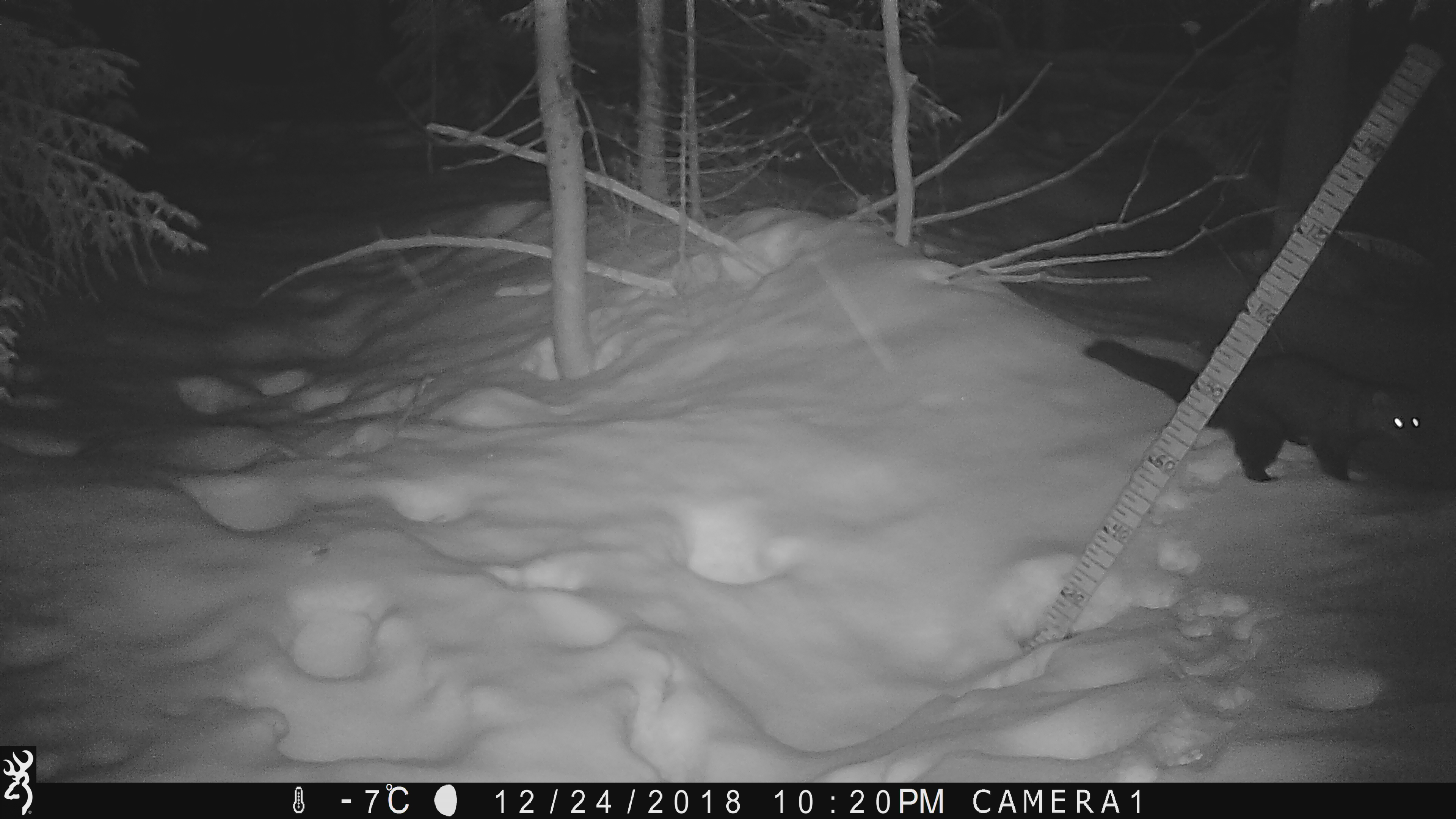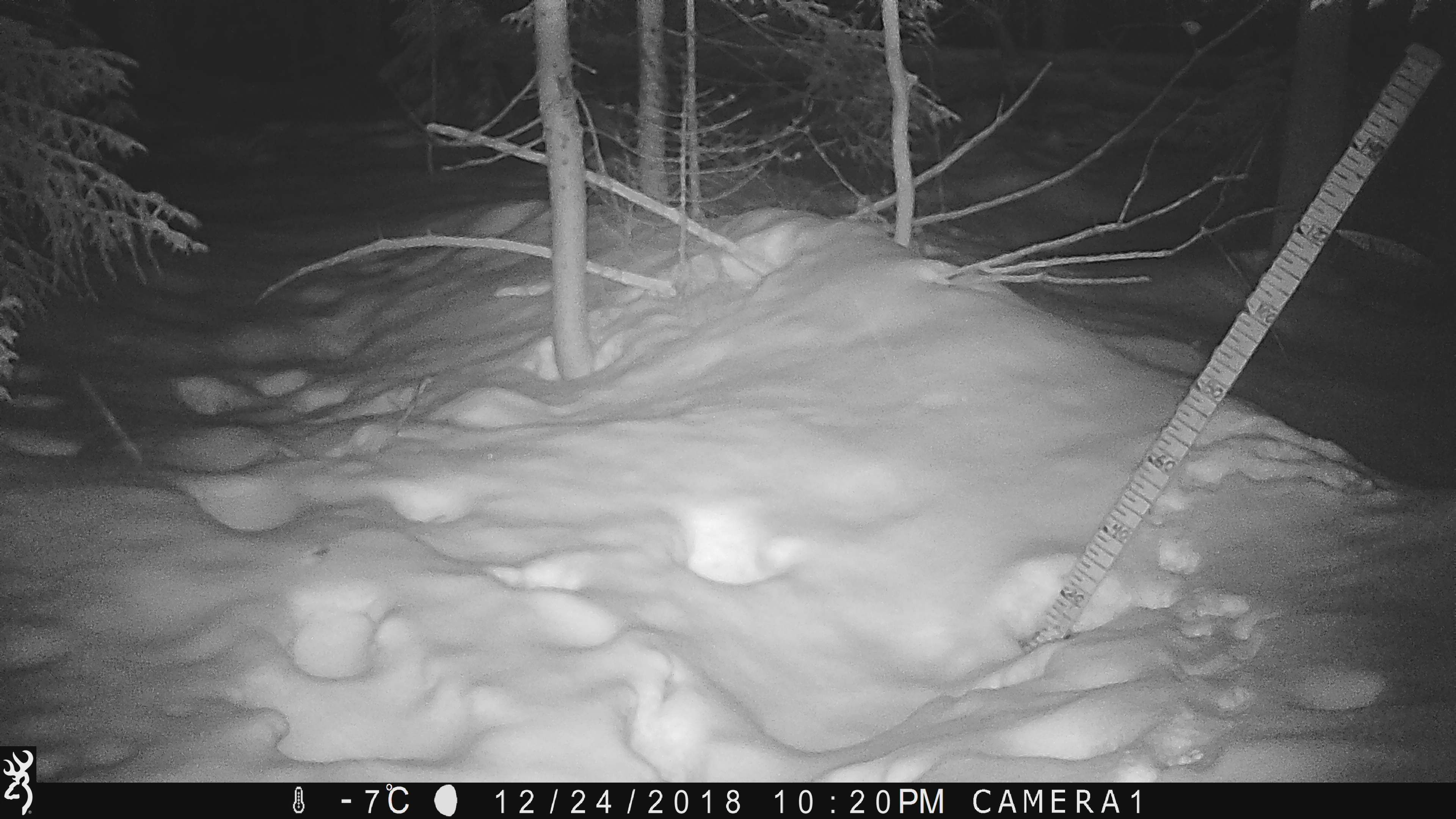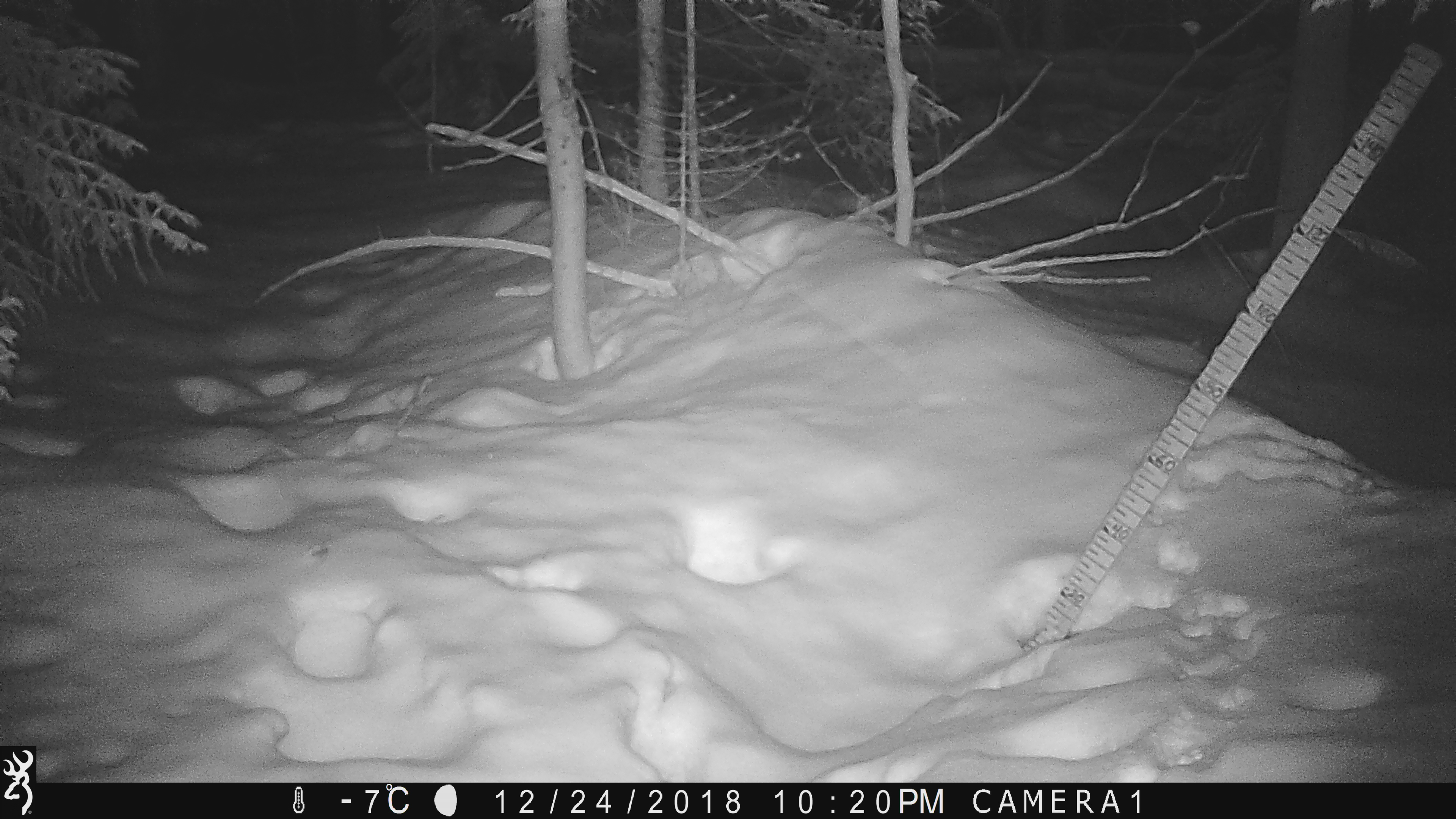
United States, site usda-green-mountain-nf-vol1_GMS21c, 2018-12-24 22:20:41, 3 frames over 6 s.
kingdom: Animalia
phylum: Chordata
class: Mammalia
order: Carnivora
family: Mustelidae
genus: Pekania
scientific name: Pekania pennanti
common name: fisher